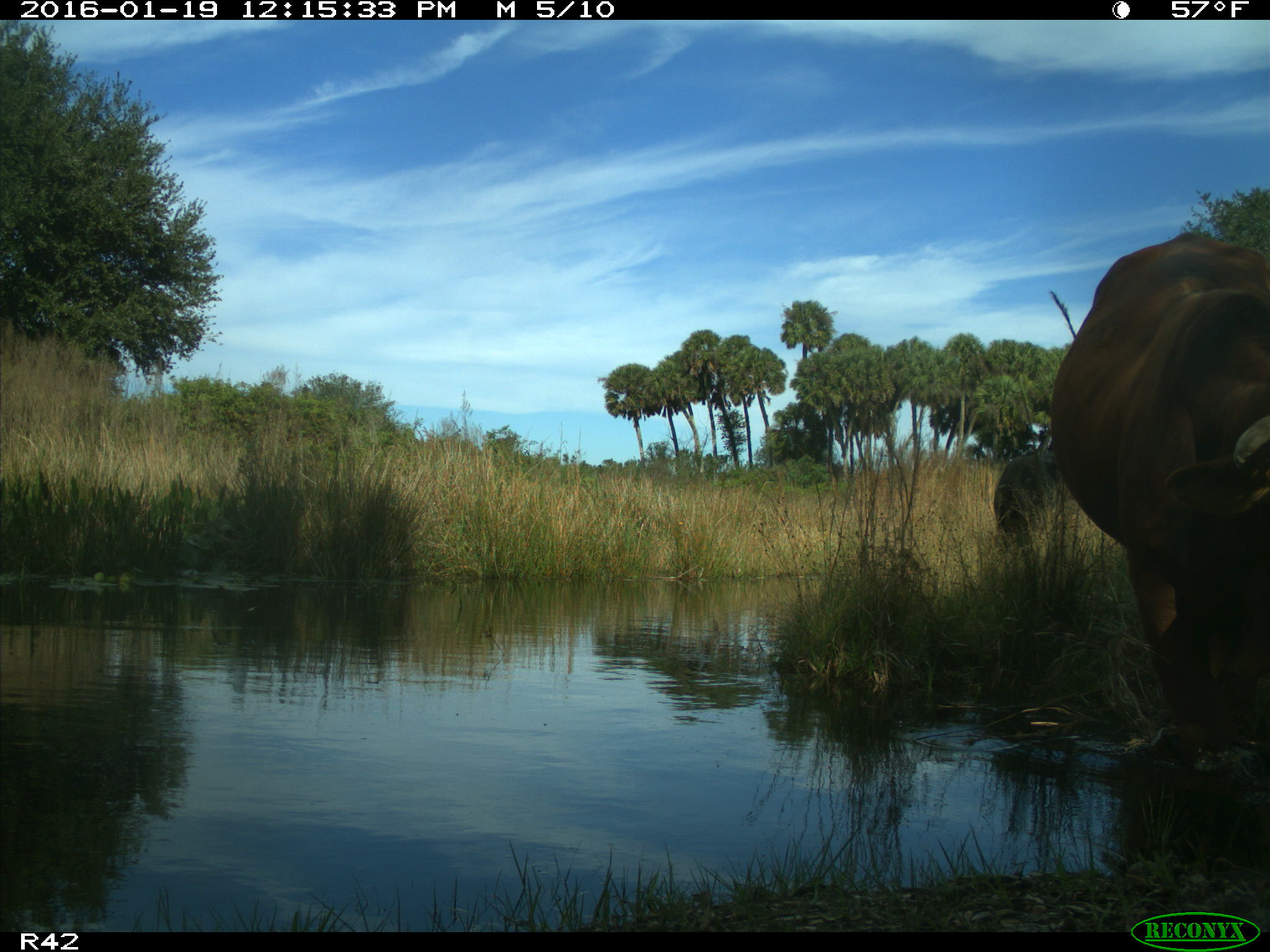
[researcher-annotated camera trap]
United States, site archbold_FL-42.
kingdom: Animalia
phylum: Chordata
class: Mammalia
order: Artiodactyla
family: Bovidae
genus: Bos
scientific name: Bos taurus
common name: domestic cow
Bos taurus (domestic cow).